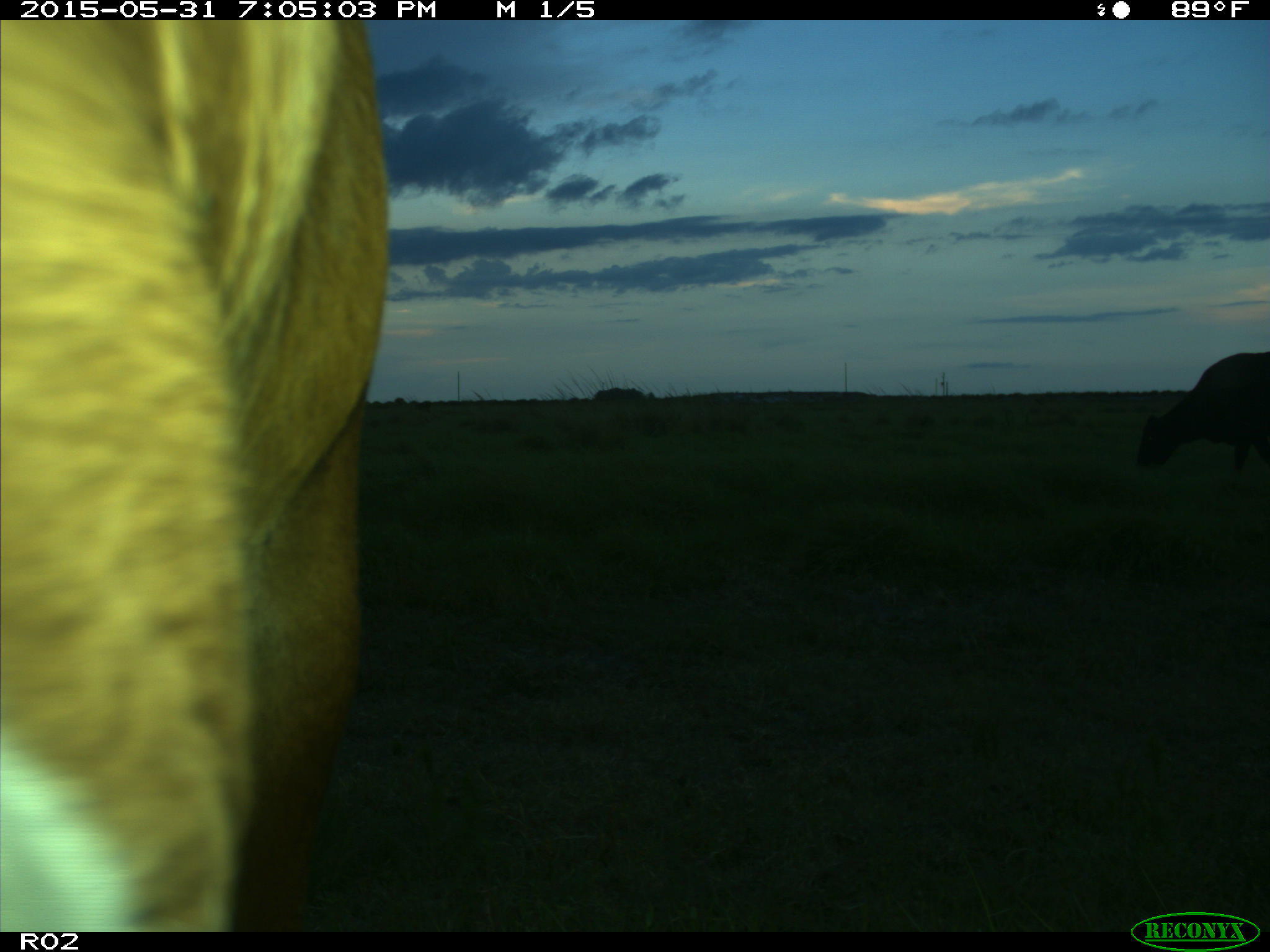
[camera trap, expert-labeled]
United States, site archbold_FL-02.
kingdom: Animalia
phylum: Chordata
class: Mammalia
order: Artiodactyla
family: Bovidae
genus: Bos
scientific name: Bos taurus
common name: domestic cow